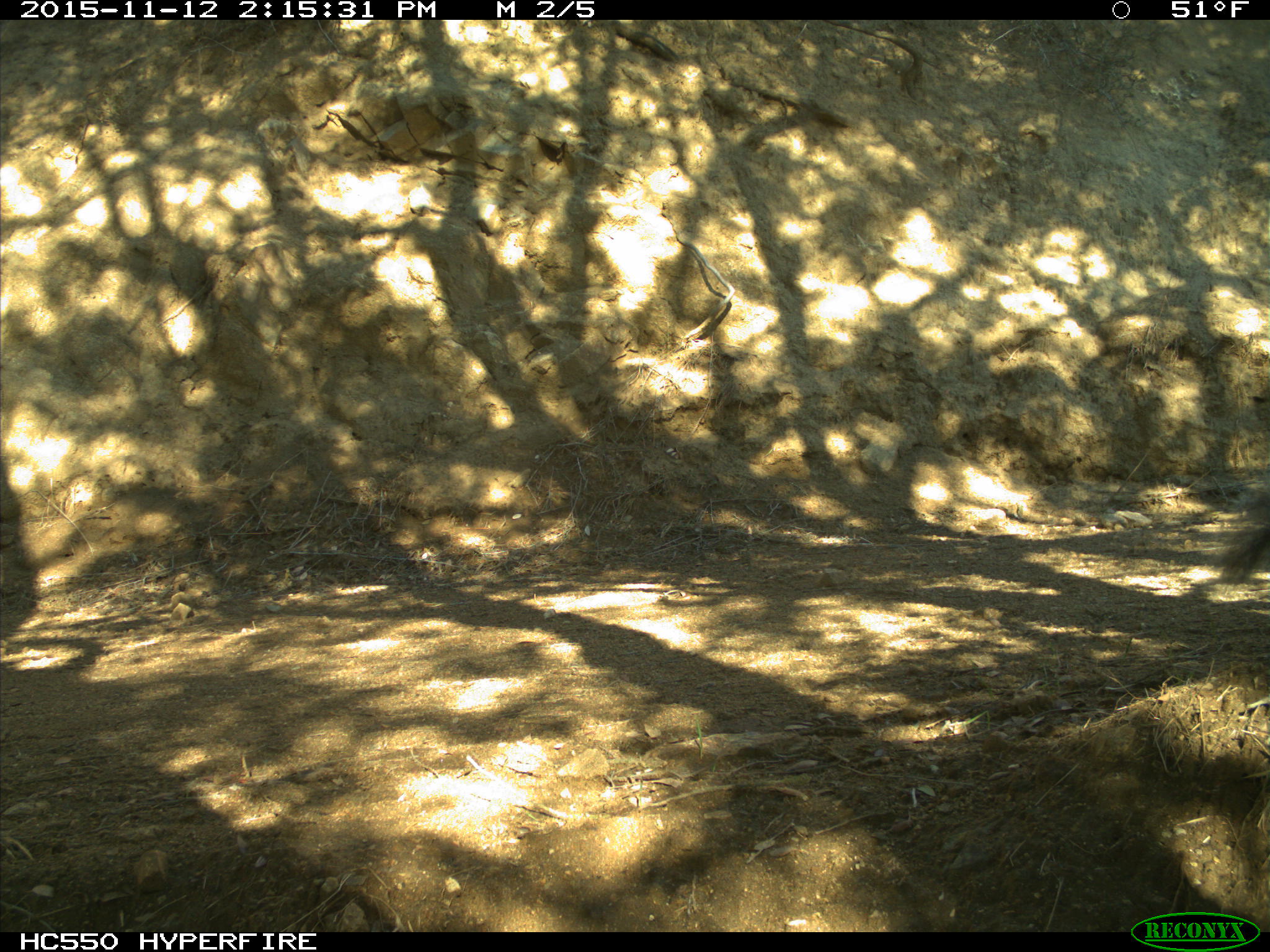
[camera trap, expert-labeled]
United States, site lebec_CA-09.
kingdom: Animalia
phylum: Chordata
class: Mammalia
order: Rodentia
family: Sciuridae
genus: Sciurus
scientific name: Sciurus carolinensis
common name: eastern gray squirrel